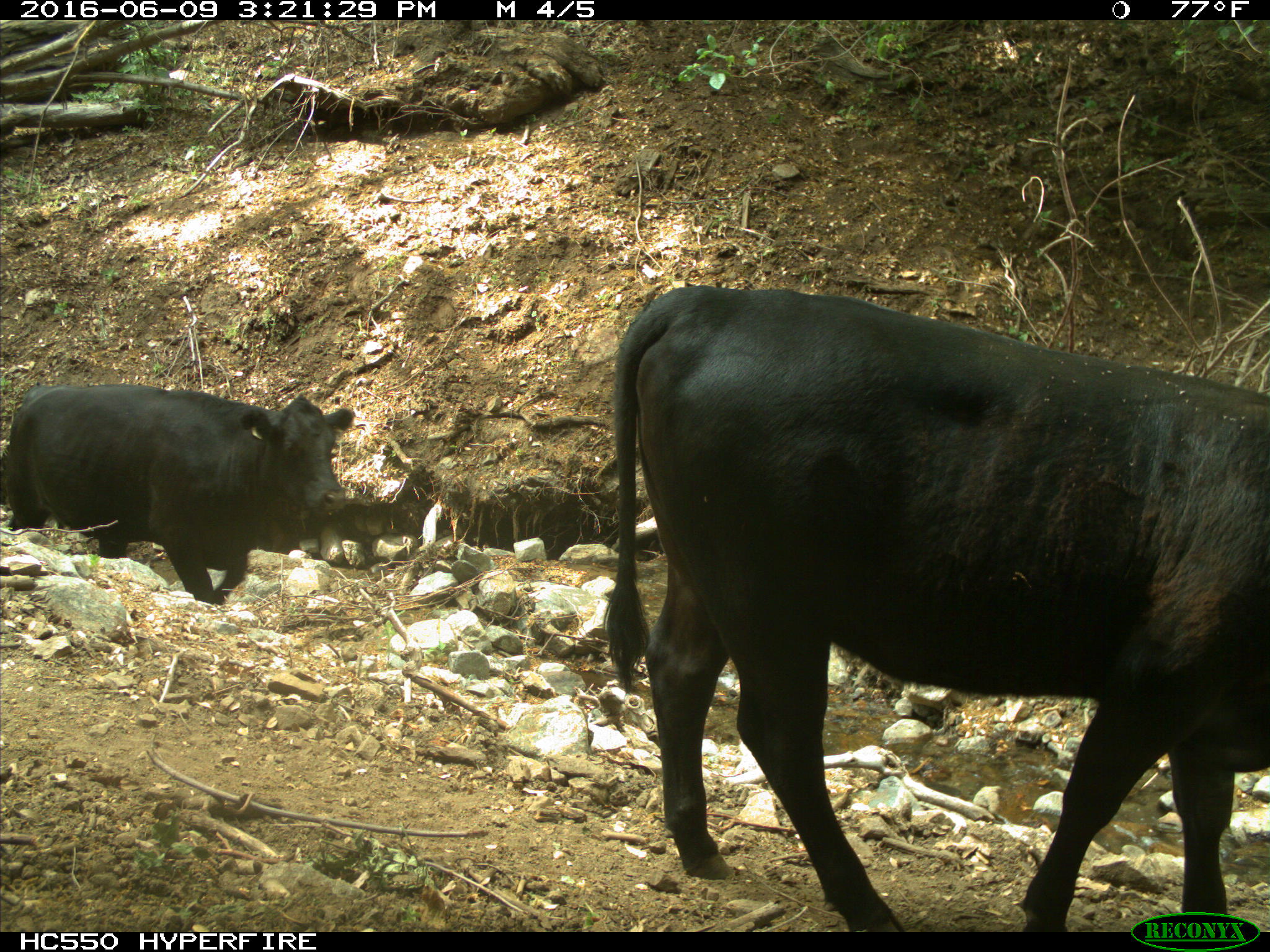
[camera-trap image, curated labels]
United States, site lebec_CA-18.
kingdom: Animalia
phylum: Chordata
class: Mammalia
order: Artiodactyla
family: Bovidae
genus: Bos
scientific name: Bos taurus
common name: domestic cow